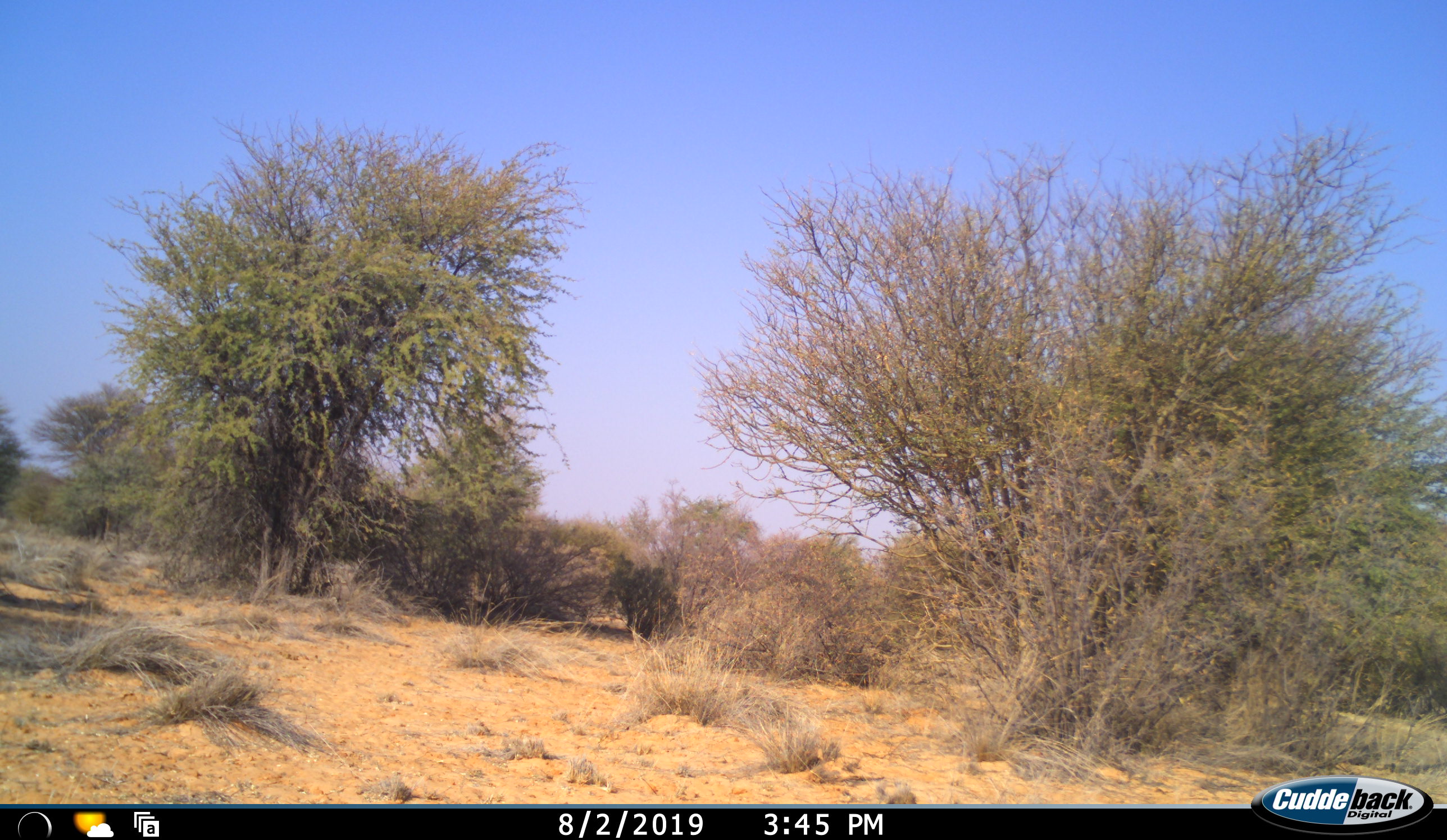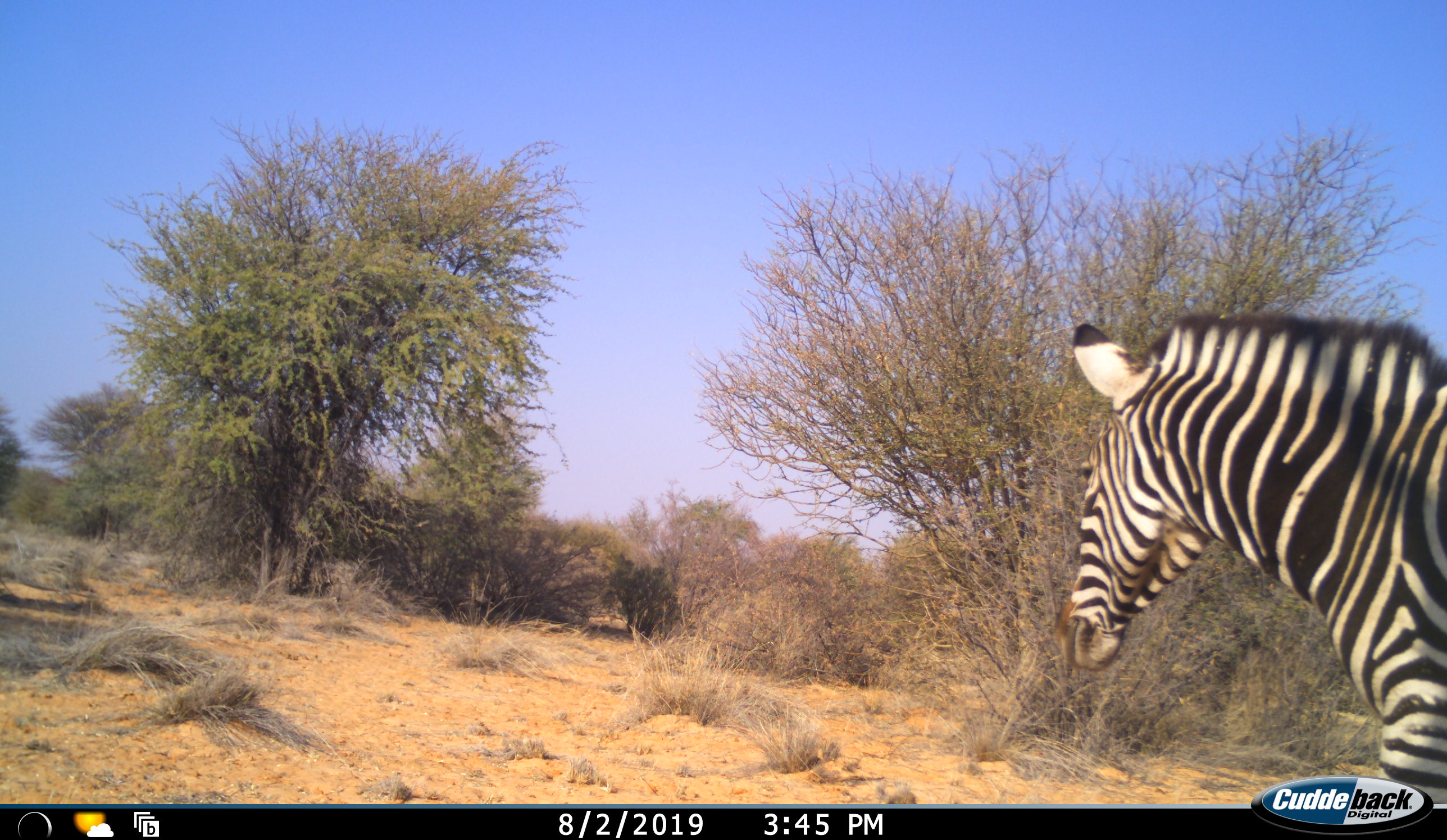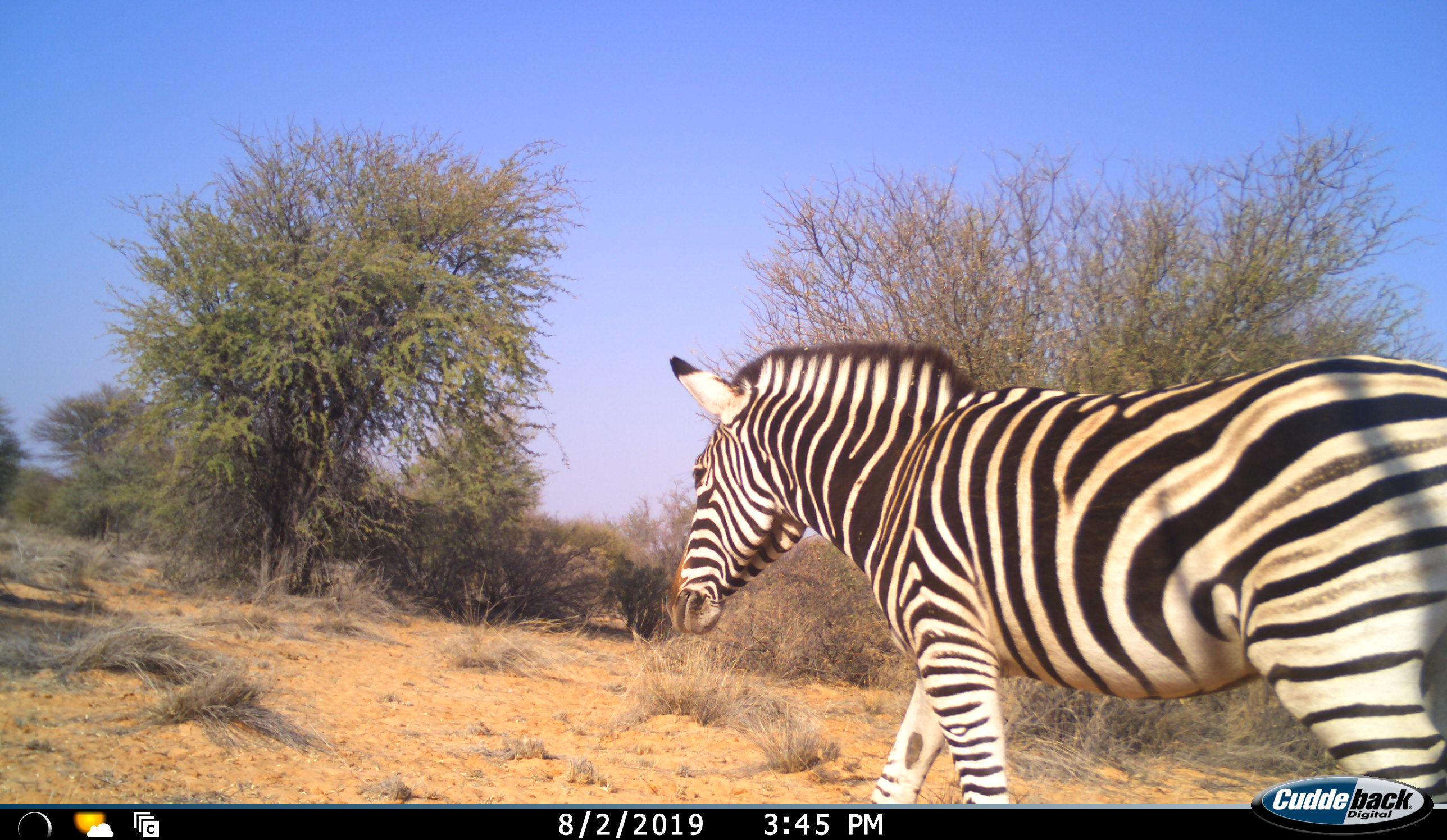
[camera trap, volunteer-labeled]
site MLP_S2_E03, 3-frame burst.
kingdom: Animalia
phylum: Chordata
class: Mammalia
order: Perissodactyla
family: Equidae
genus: Equus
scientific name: Equus quagga burchellii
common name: burchell's zebra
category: zebraburchells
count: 1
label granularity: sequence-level